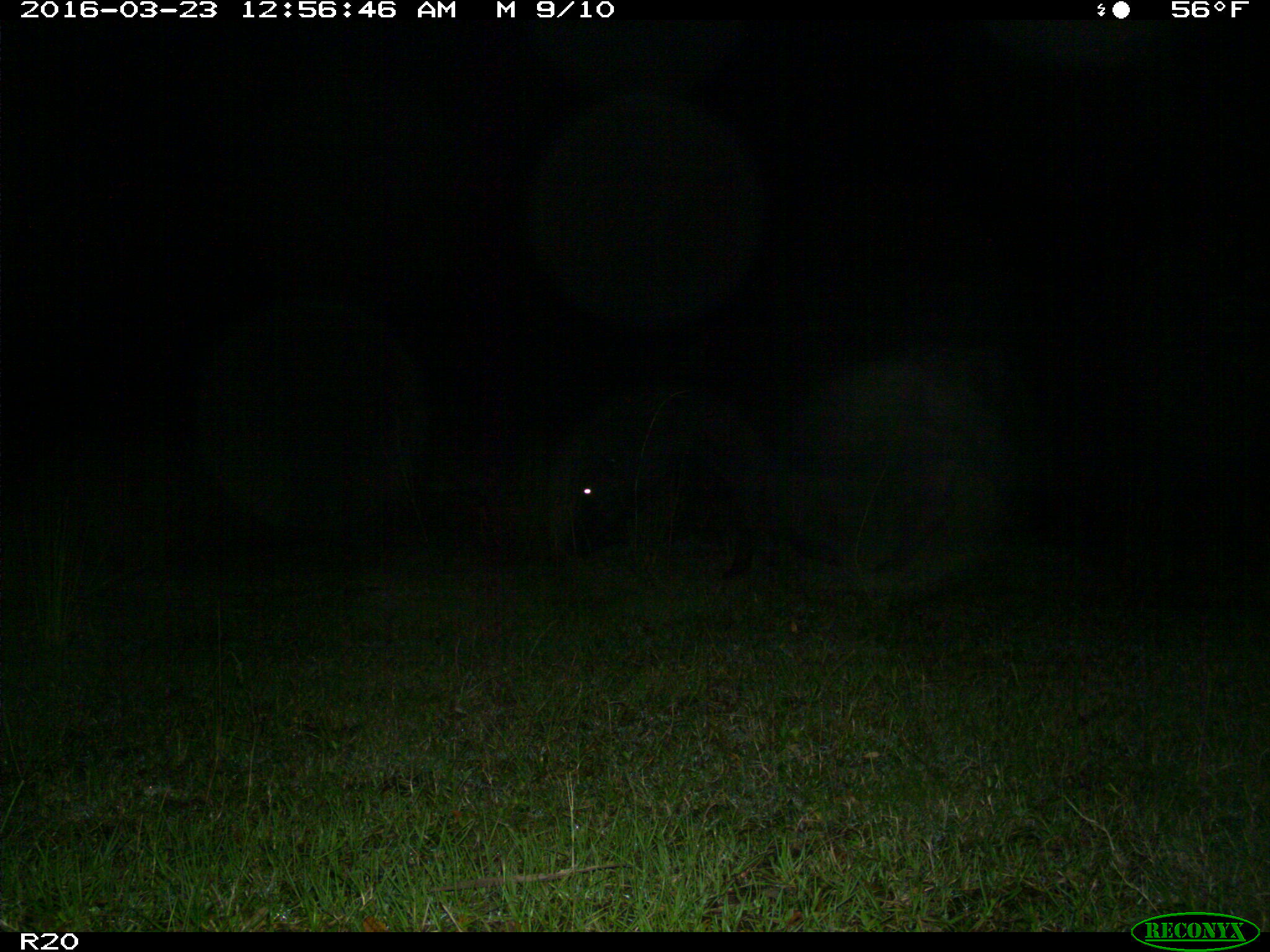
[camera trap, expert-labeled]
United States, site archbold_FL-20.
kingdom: Animalia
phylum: Chordata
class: Mammalia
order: Artiodactyla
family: Bovidae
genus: Bos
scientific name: Bos taurus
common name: domestic cow